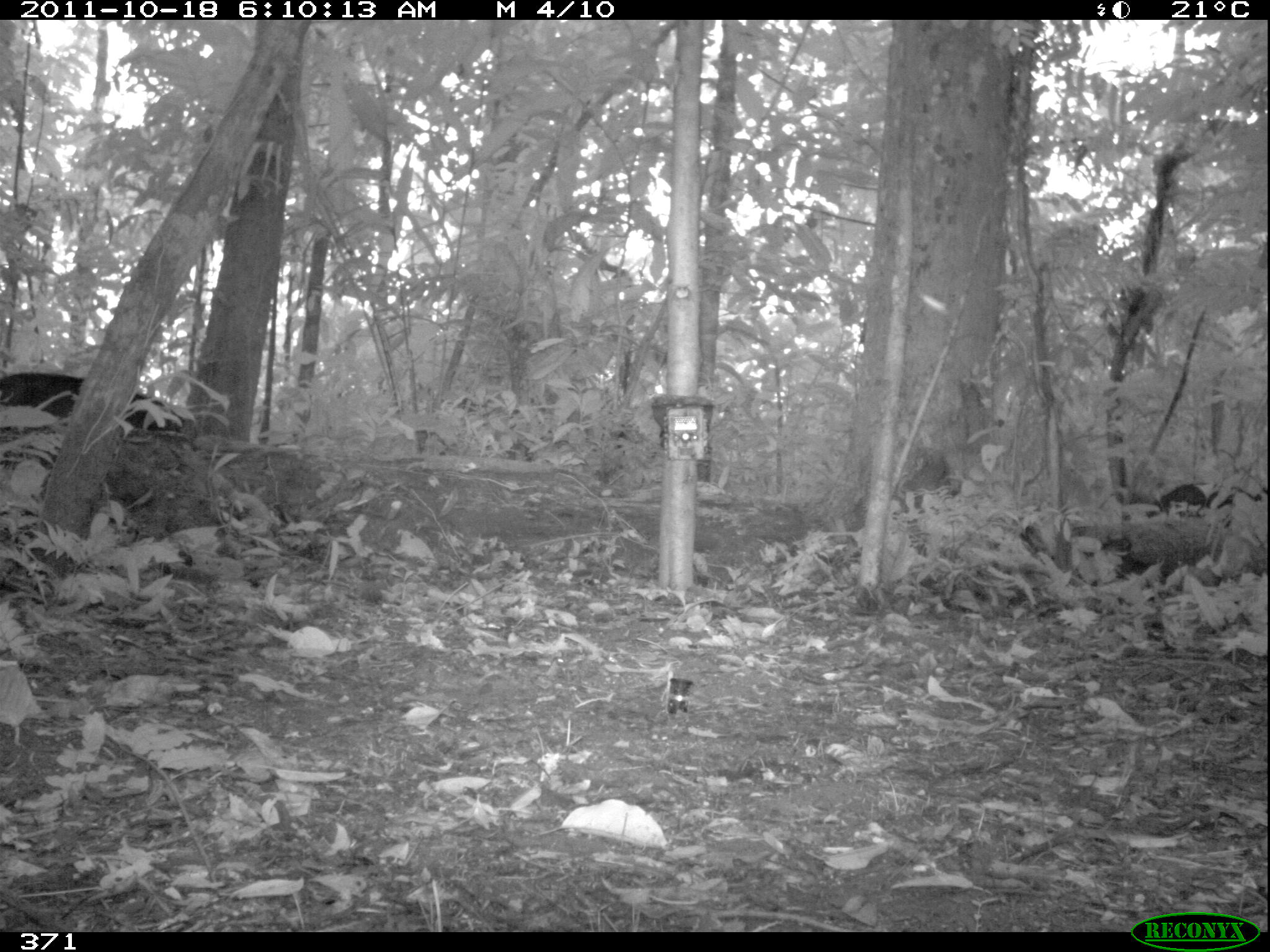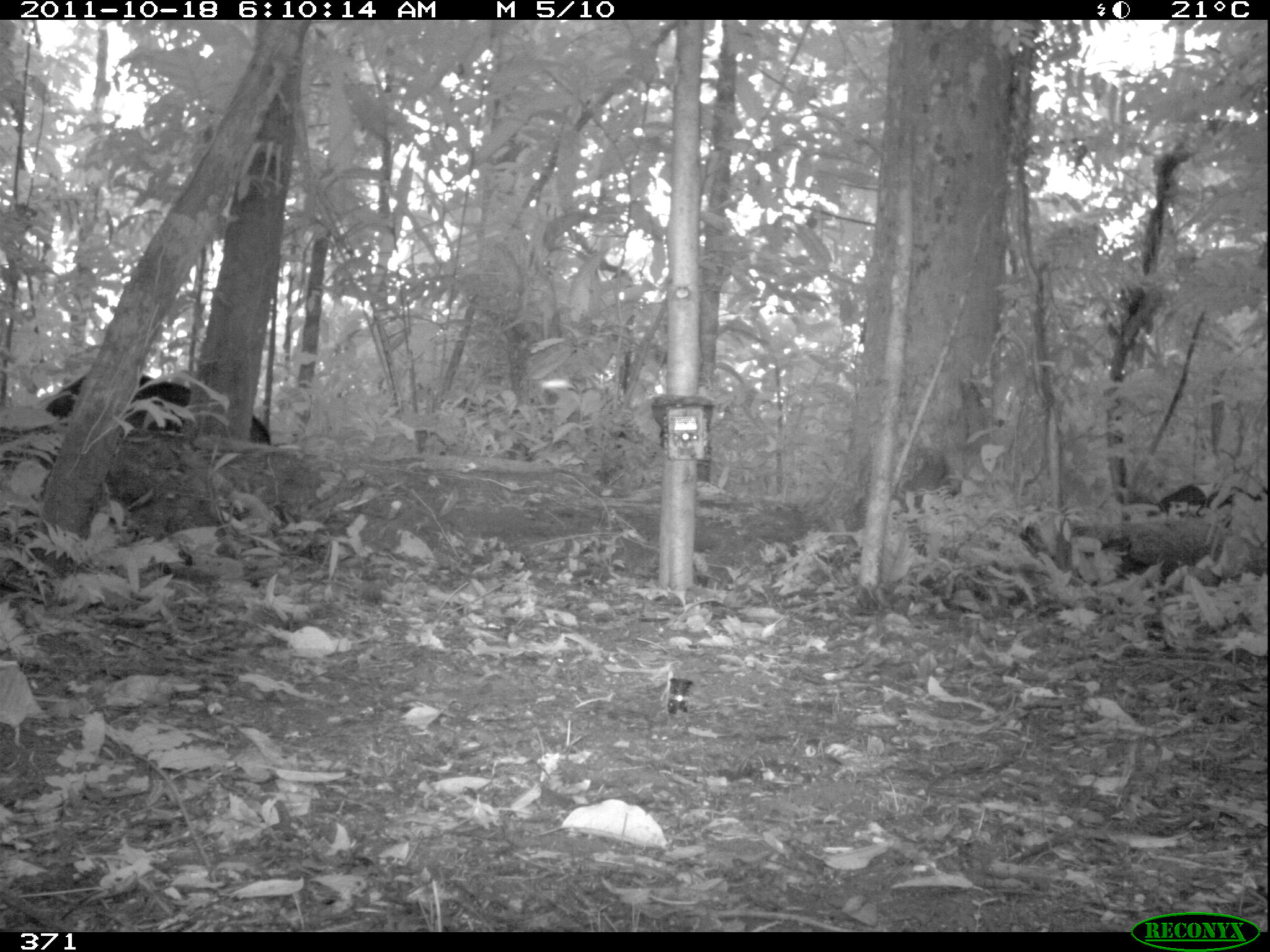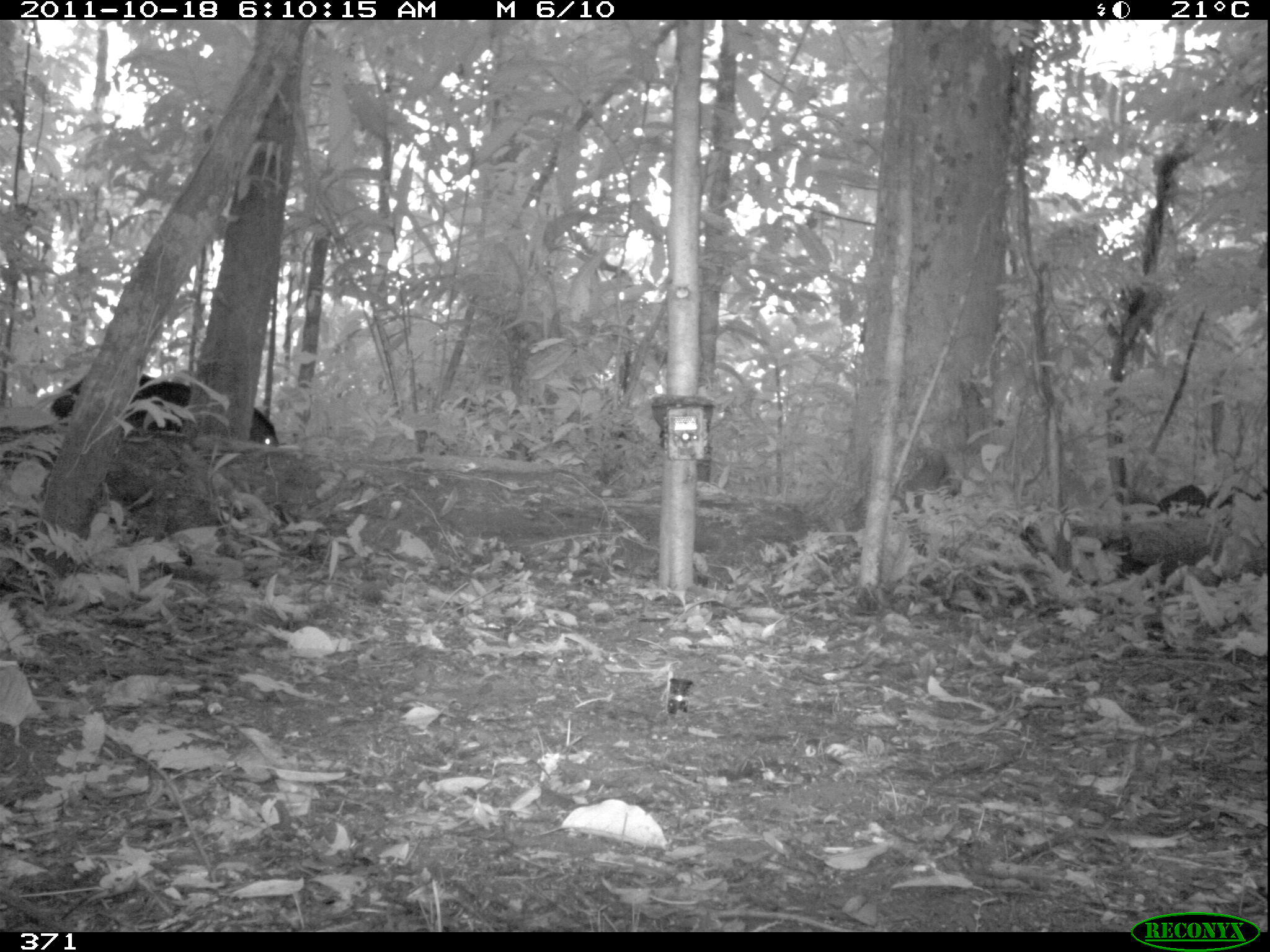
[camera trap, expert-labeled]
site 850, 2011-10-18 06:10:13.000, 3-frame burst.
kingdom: Animalia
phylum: Chordata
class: Mammalia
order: Artiodactyla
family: Tayassuidae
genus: Tayassu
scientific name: Tayassu pecari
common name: white-lipped peccary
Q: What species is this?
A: Tayassu pecari (white-lipped peccary).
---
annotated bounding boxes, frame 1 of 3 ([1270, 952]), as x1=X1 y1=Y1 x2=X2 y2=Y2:
tayassu pecari: x1=0 y1=372 x2=183 y2=433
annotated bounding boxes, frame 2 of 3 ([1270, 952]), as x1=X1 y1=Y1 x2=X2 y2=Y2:
tayassu pecari: x1=45 y1=370 x2=271 y2=445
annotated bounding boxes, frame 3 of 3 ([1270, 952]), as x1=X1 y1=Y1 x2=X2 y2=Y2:
tayassu pecari: x1=51 y1=370 x2=277 y2=445